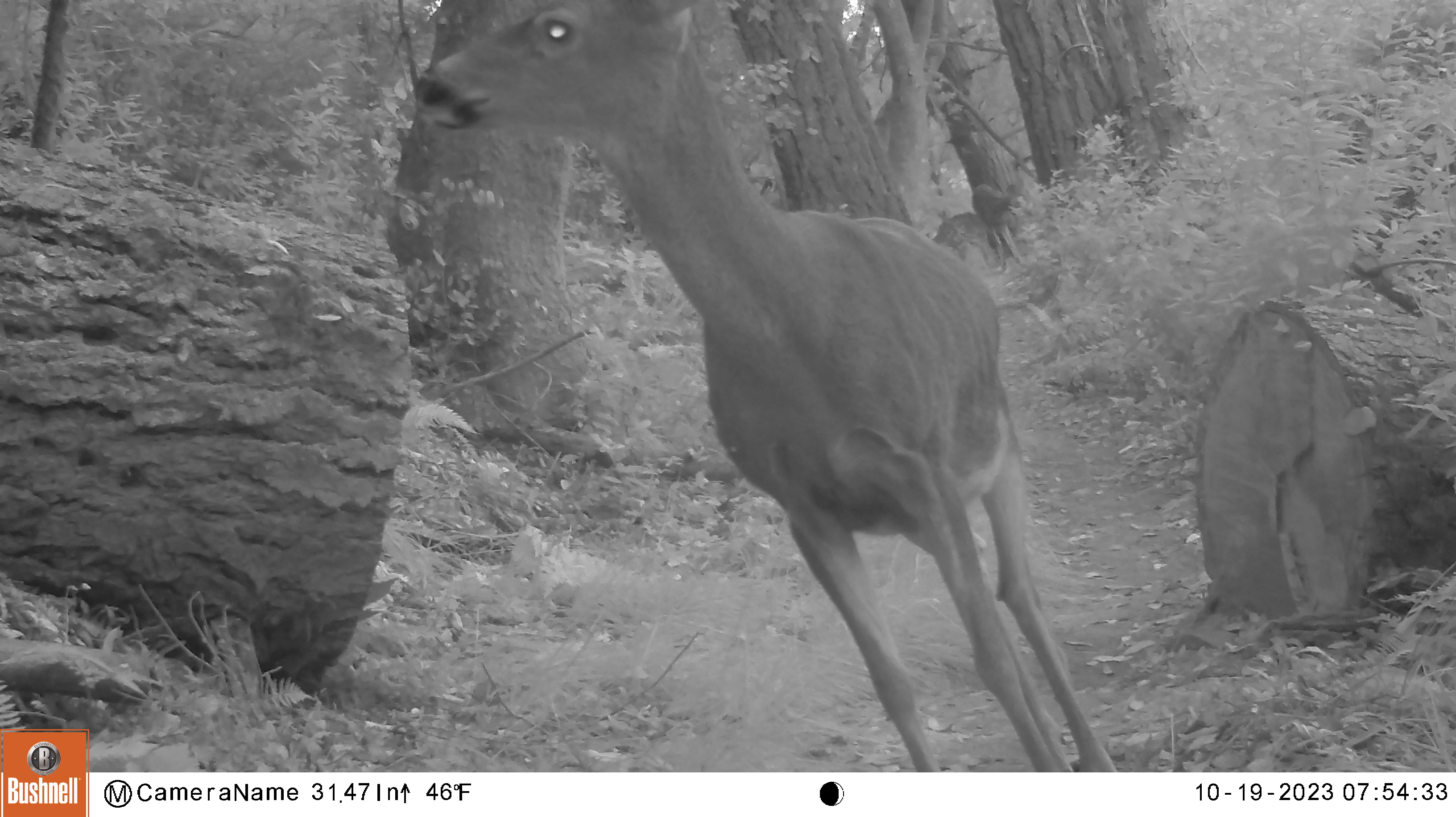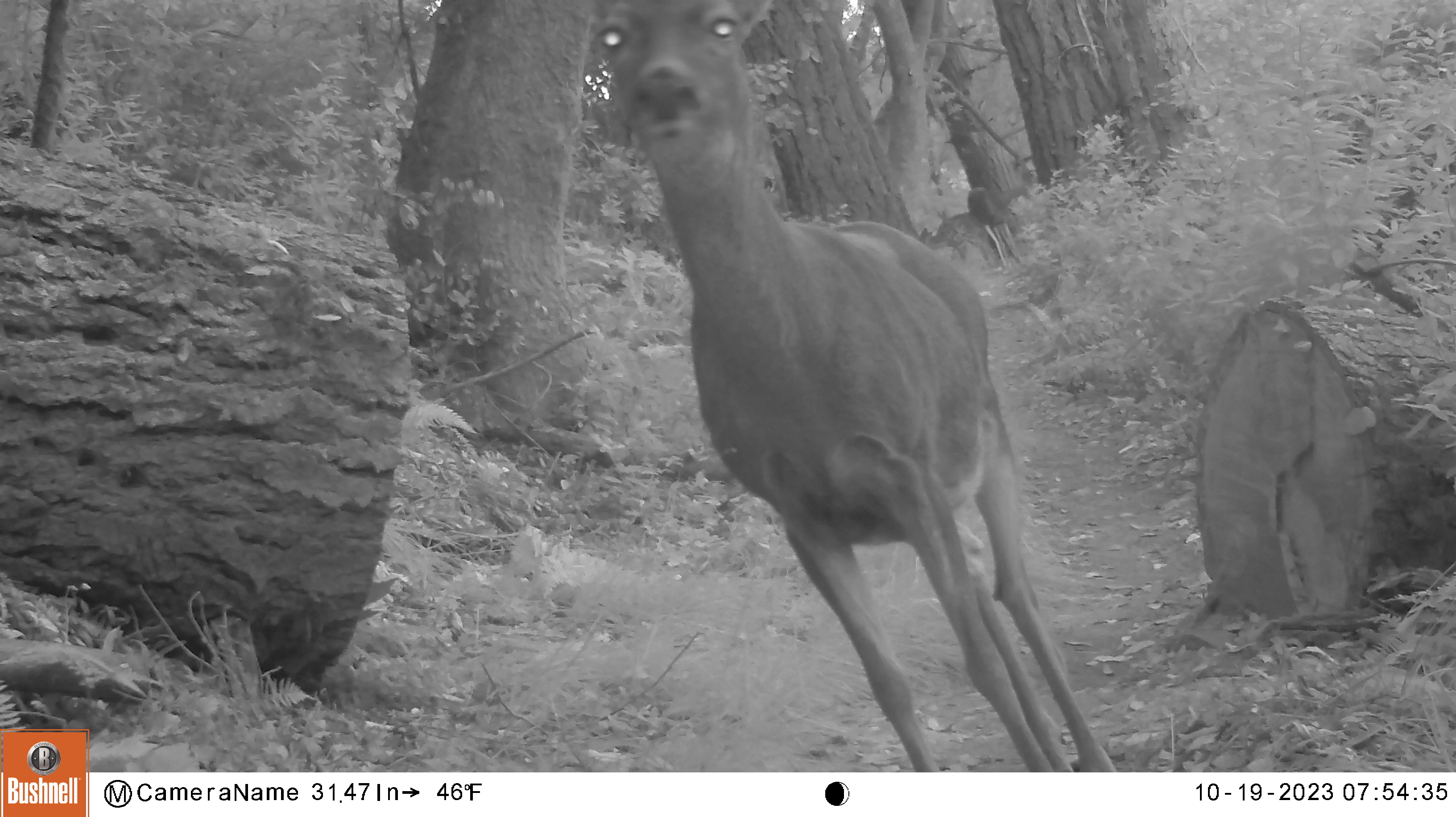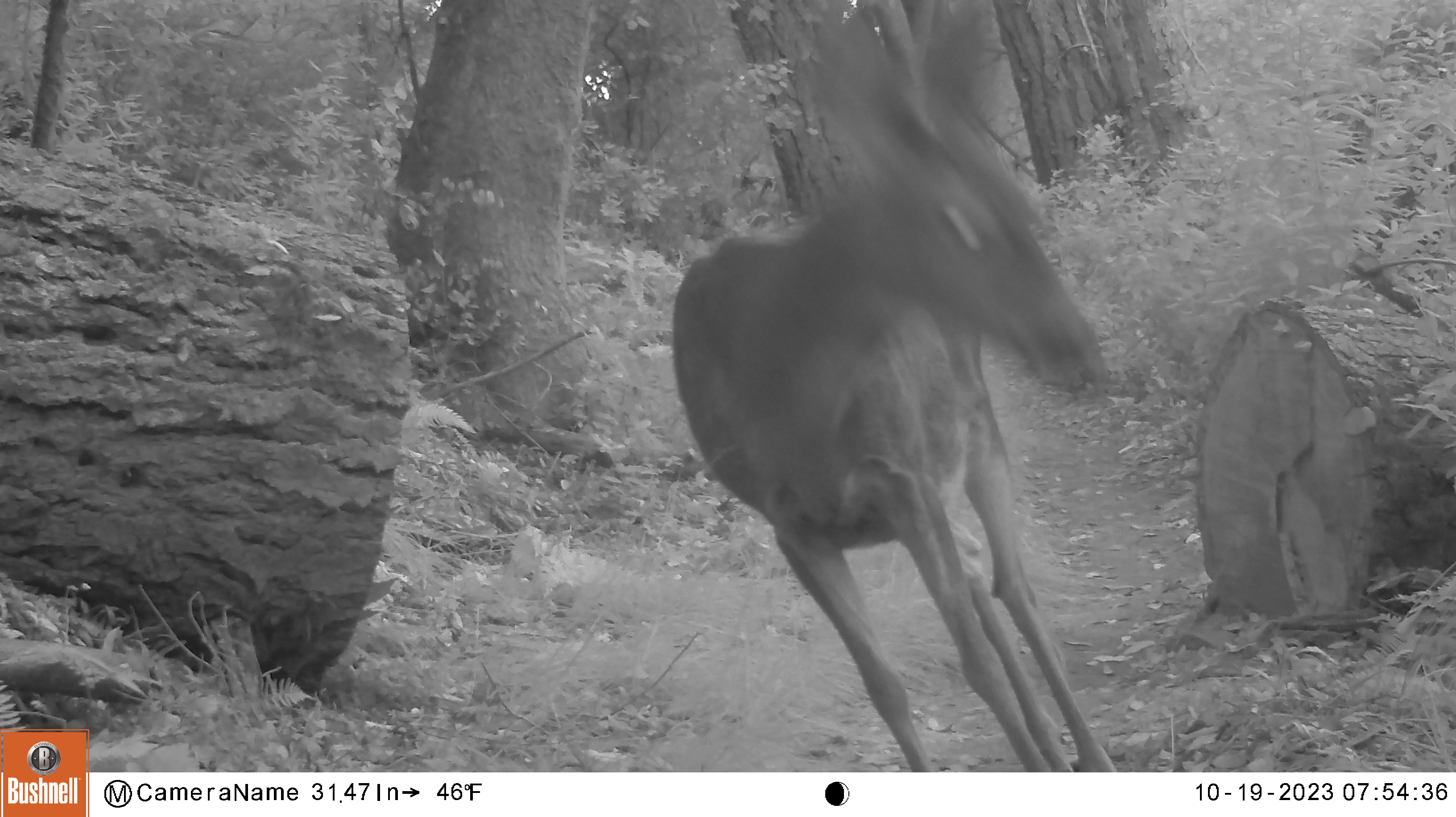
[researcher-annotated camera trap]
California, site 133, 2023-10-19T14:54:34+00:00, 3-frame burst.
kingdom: Animalia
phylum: Chordata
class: Mammalia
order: Artiodactyla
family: Cervidae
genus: Odocoileus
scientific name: Odocoileus hemionus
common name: mule deer